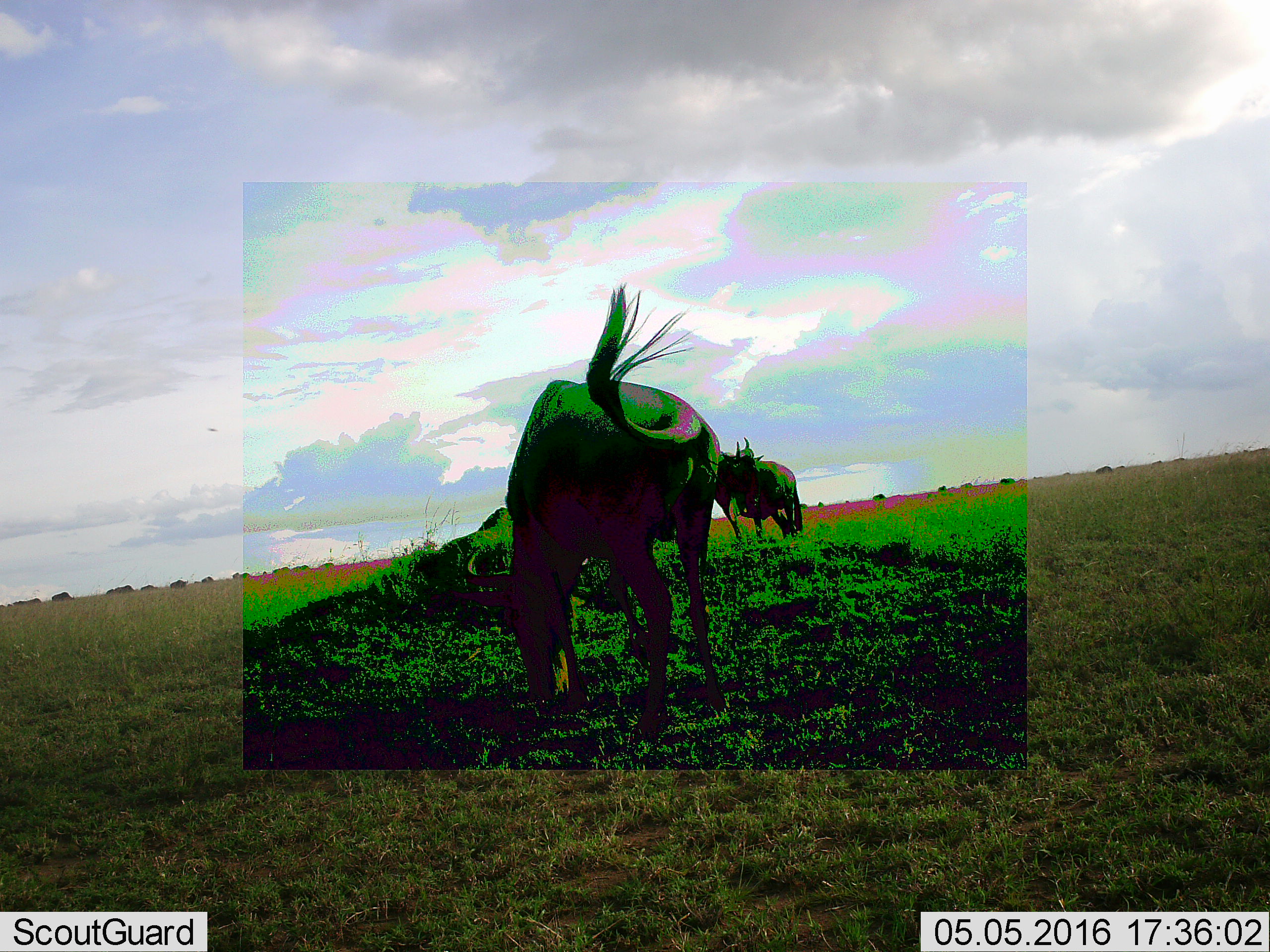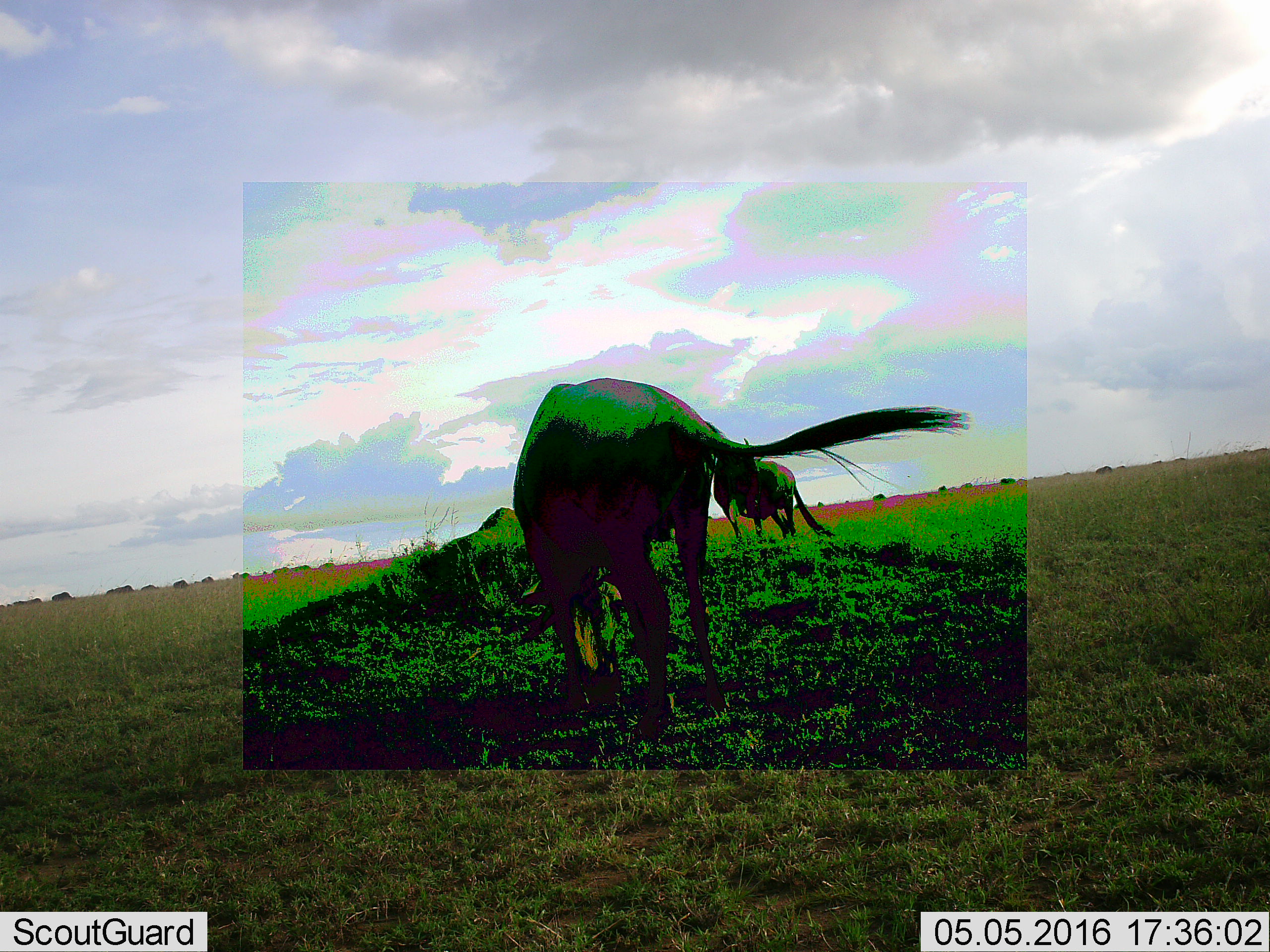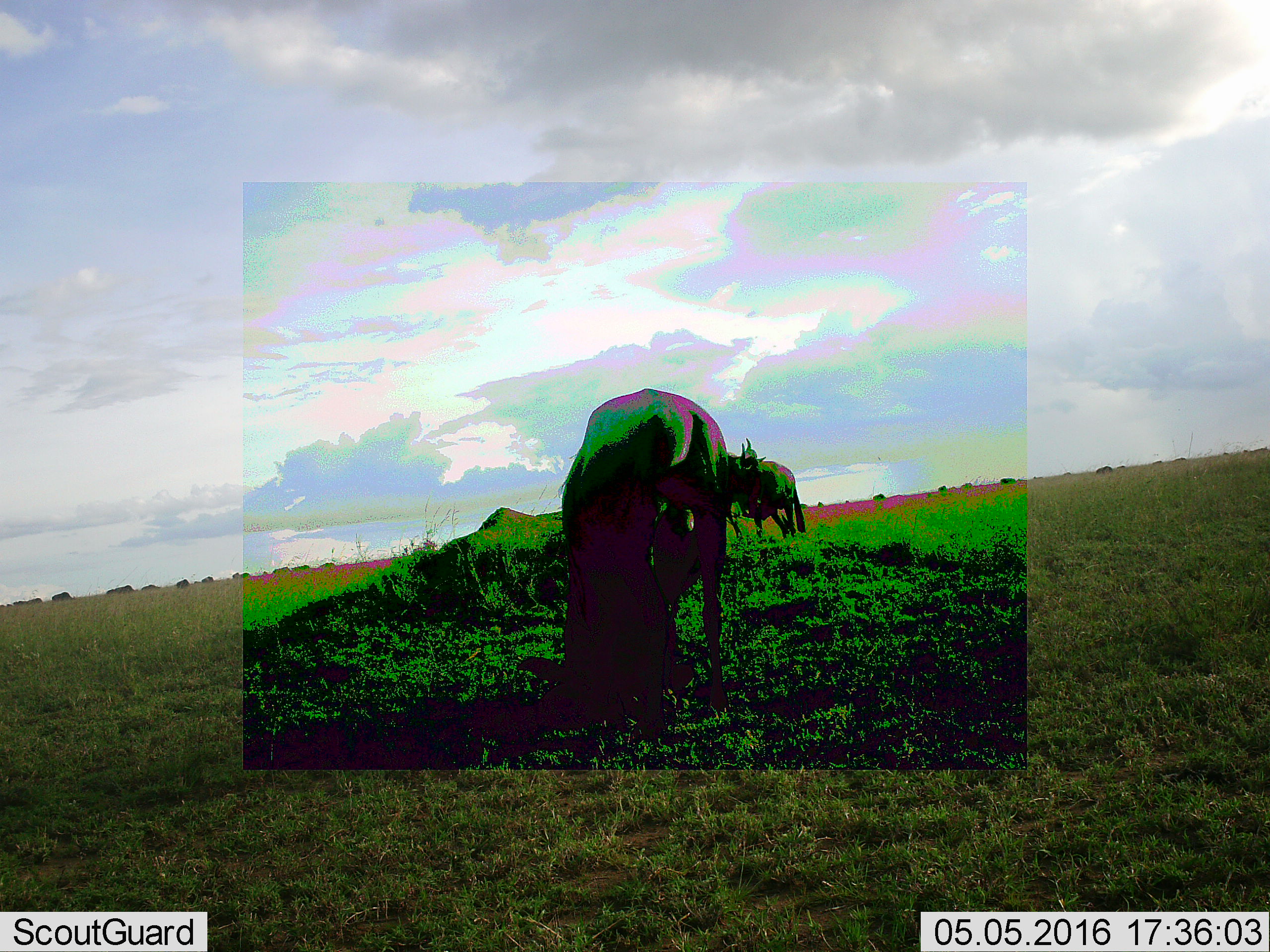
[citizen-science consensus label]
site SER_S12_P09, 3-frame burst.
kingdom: Animalia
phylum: Chordata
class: Mammalia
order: Artiodactyla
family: Bovidae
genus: Connochaetes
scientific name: Connochaetes taurinus taurinus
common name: blue wildebeest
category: wildebeestblue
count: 3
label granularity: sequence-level